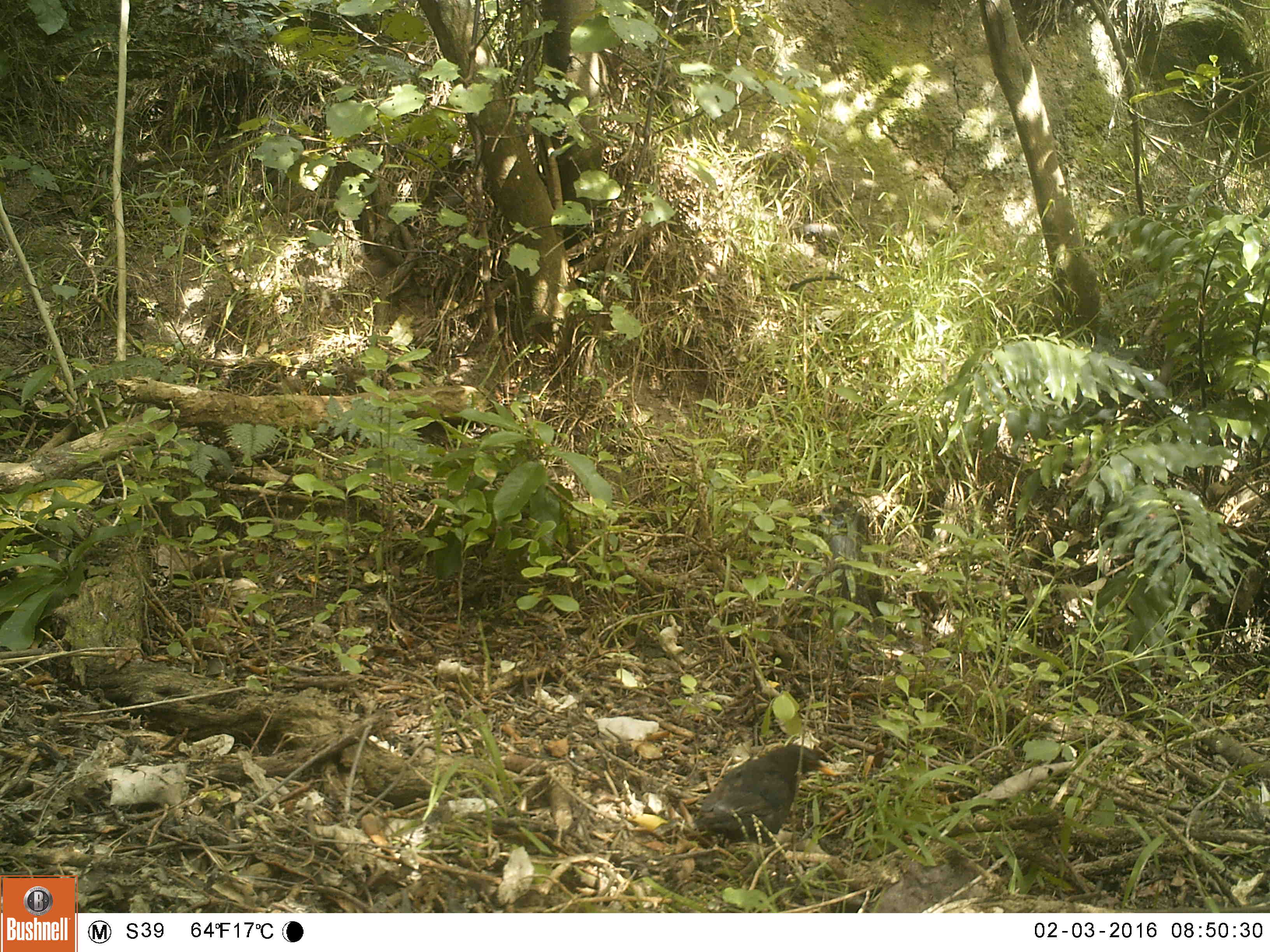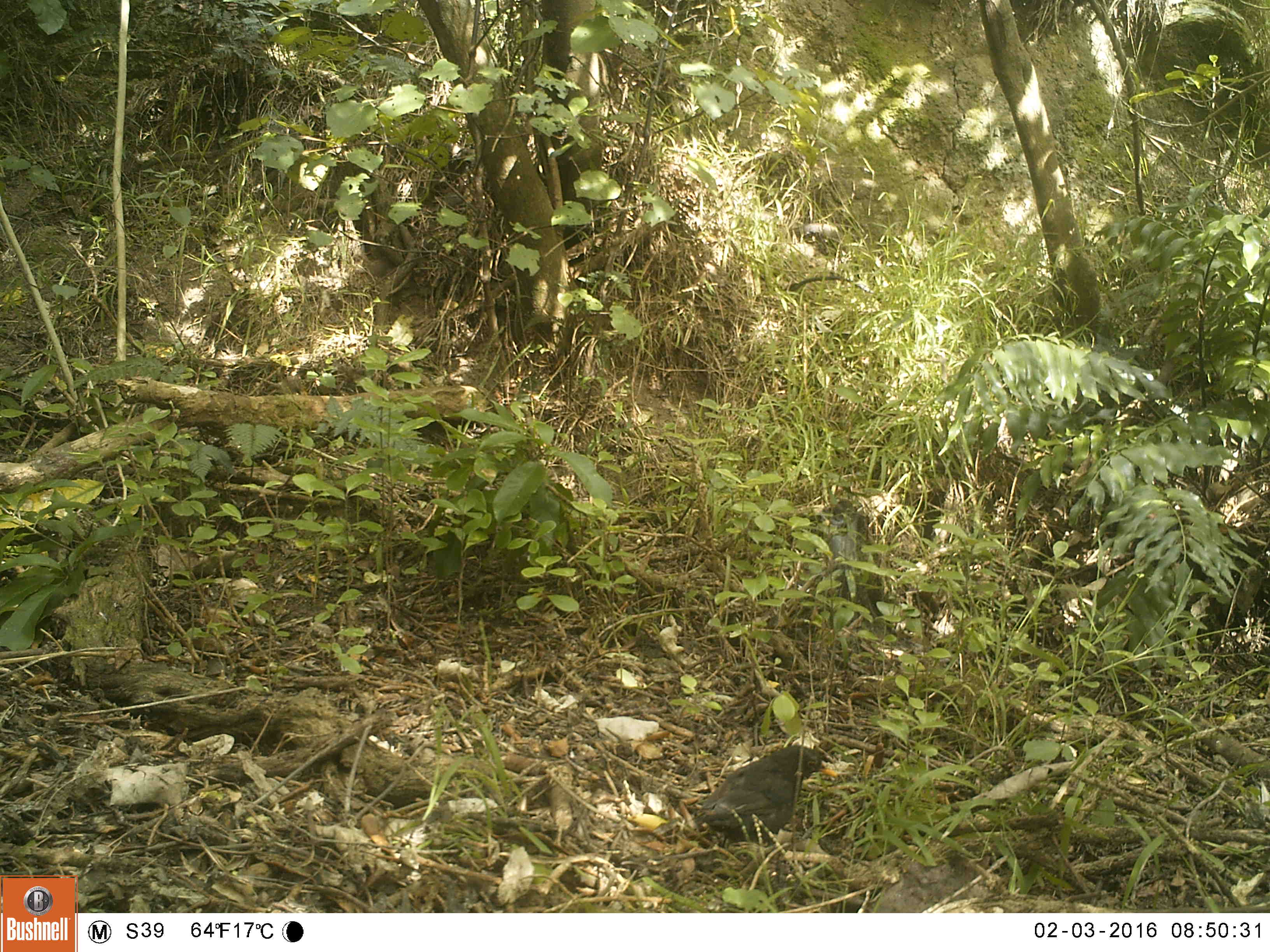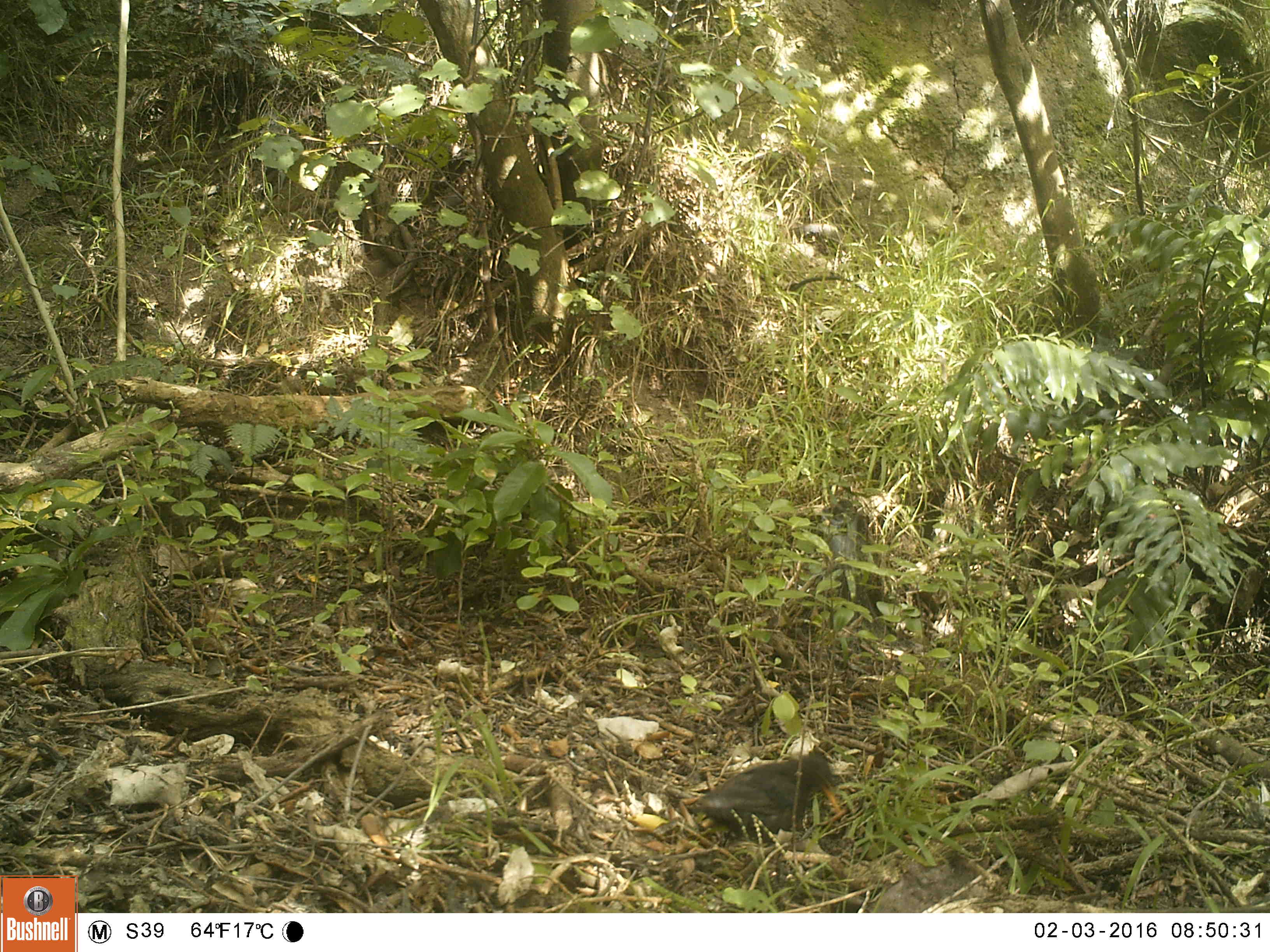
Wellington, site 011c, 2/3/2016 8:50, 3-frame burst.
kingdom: Animalia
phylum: Chordata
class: Aves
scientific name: Aves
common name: bird